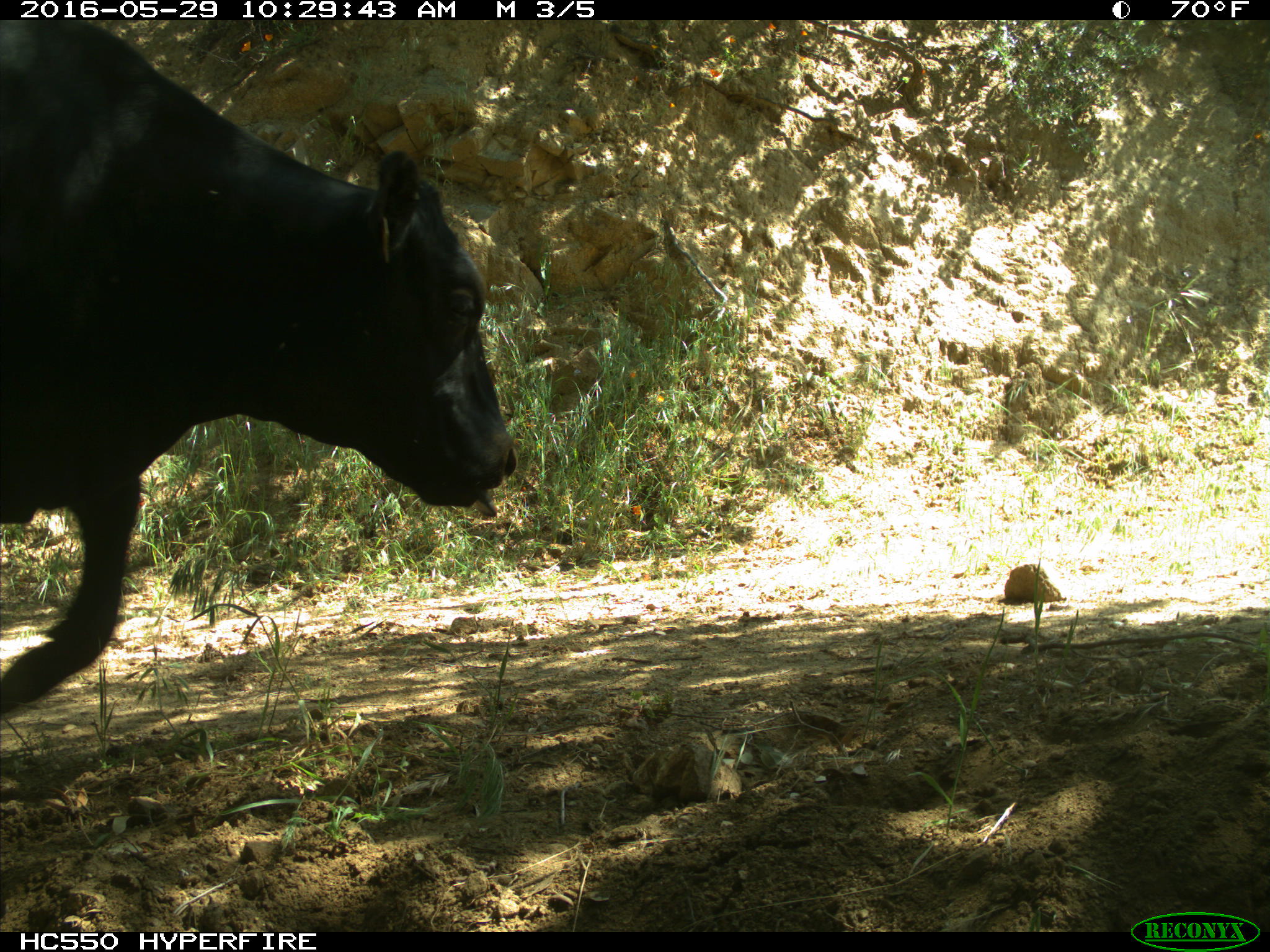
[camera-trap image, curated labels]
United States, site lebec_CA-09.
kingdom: Animalia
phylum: Chordata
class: Mammalia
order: Artiodactyla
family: Bovidae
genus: Bos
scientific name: Bos taurus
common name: domestic cow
Bos taurus (domestic cow).